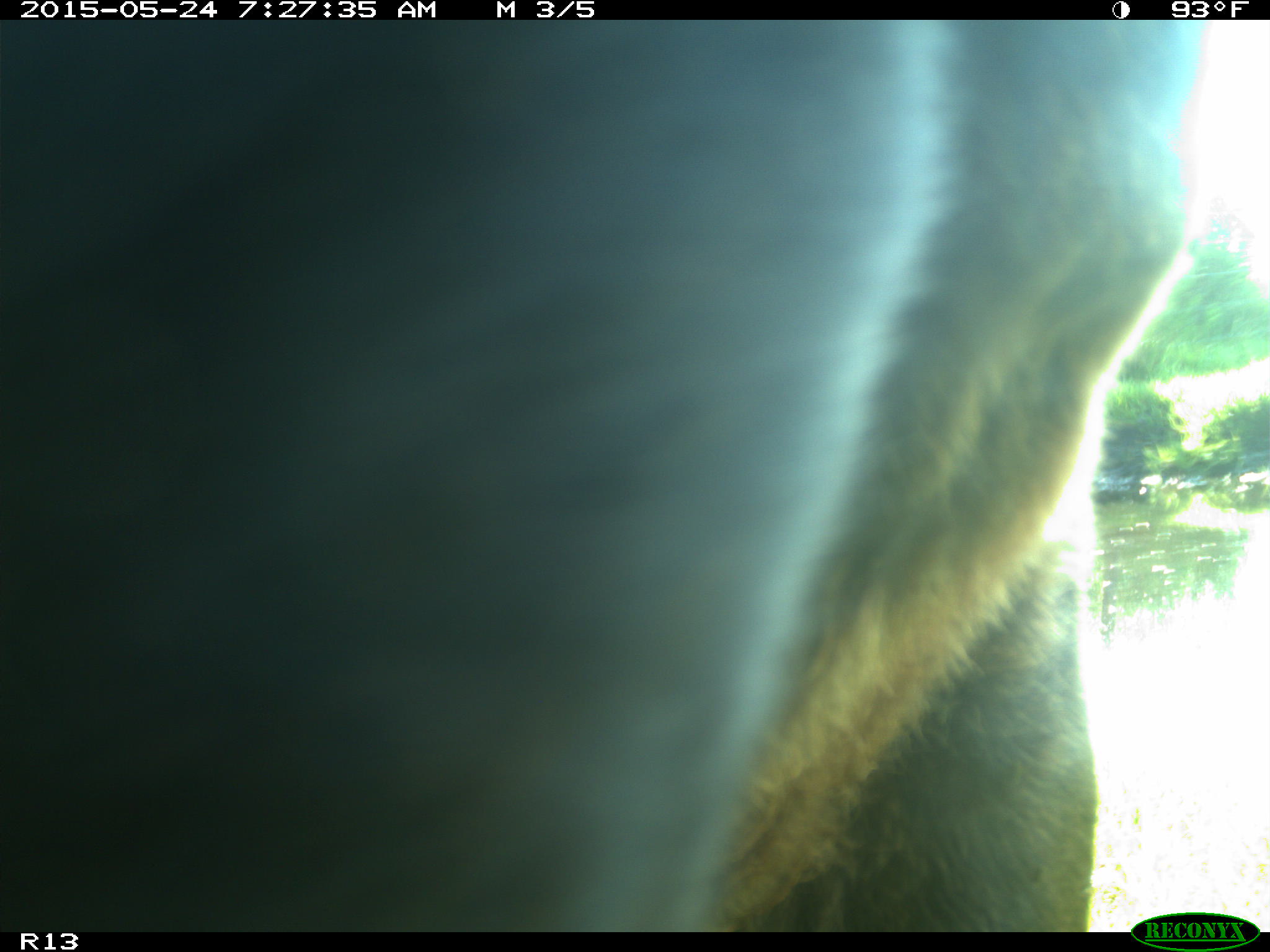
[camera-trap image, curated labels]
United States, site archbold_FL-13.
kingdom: Animalia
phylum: Chordata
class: Mammalia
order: Artiodactyla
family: Bovidae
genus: Bos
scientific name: Bos taurus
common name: domestic cow